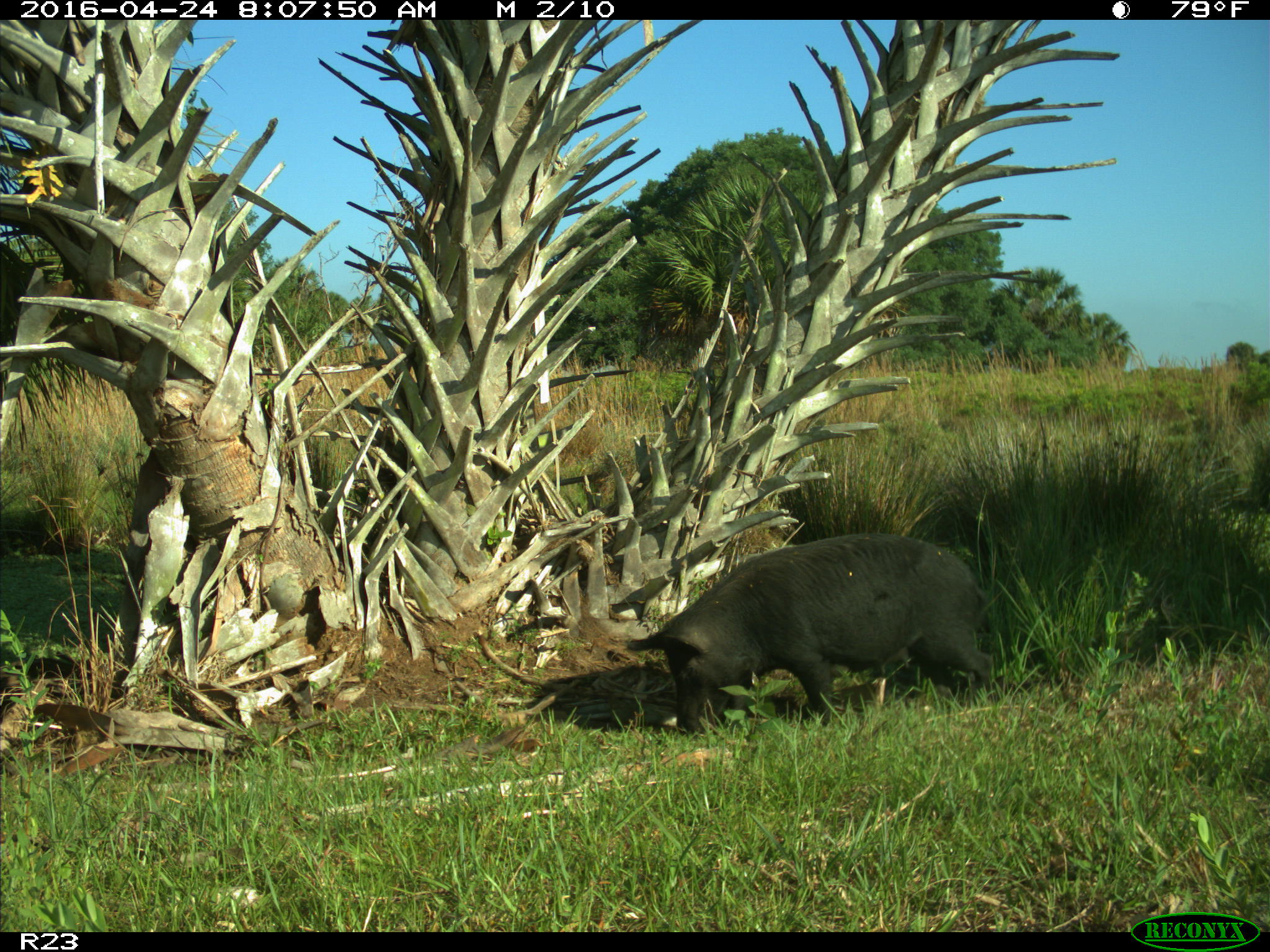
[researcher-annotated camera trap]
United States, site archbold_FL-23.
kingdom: Animalia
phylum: Chordata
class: Mammalia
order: Artiodactyla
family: Suidae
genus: Sus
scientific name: Sus scrofa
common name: wild boar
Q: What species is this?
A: Sus scrofa (wild boar).